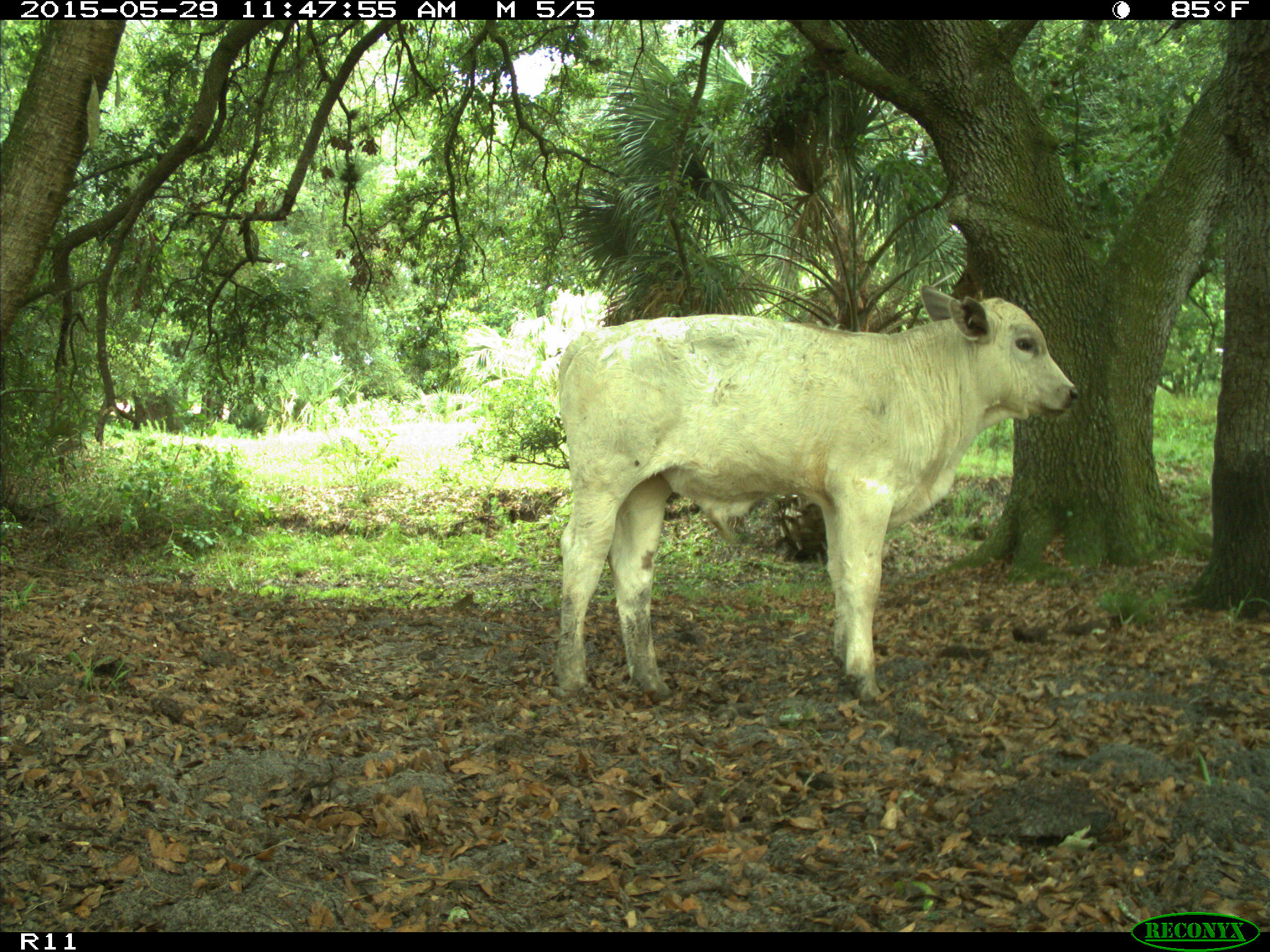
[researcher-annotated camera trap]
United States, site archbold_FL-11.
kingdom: Animalia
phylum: Chordata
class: Mammalia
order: Artiodactyla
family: Bovidae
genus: Bos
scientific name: Bos taurus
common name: domestic cow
Bos taurus (domestic cow).